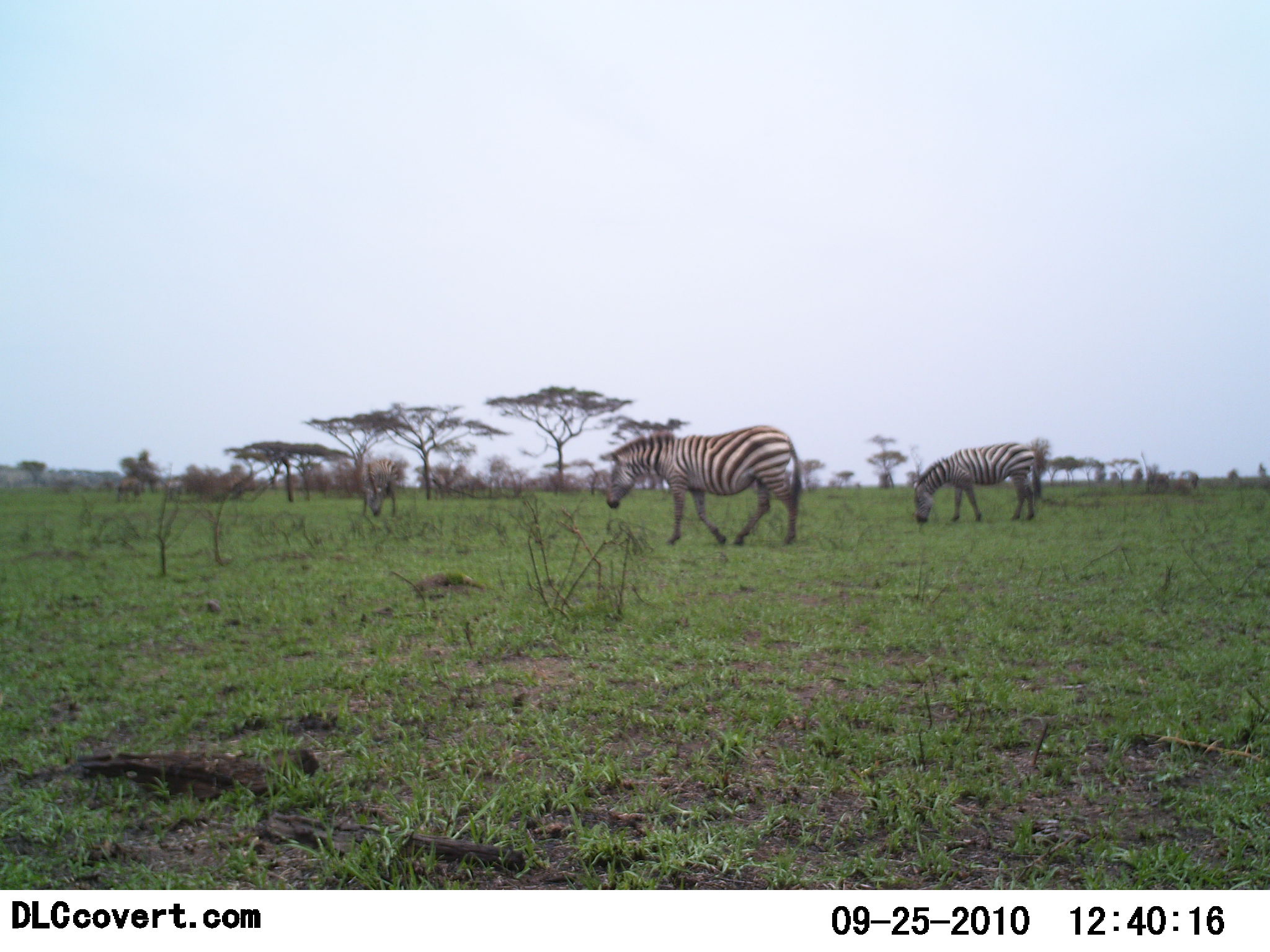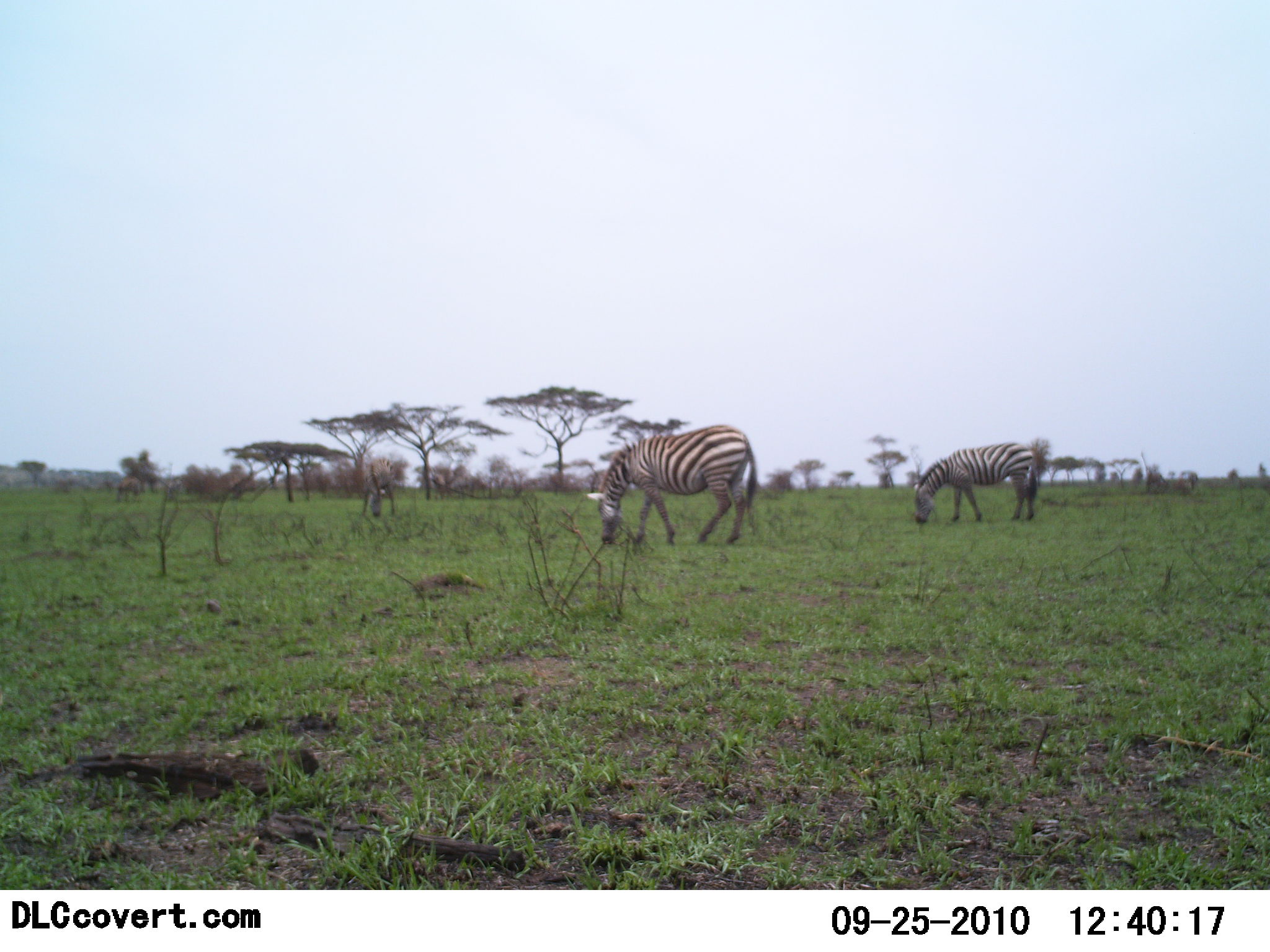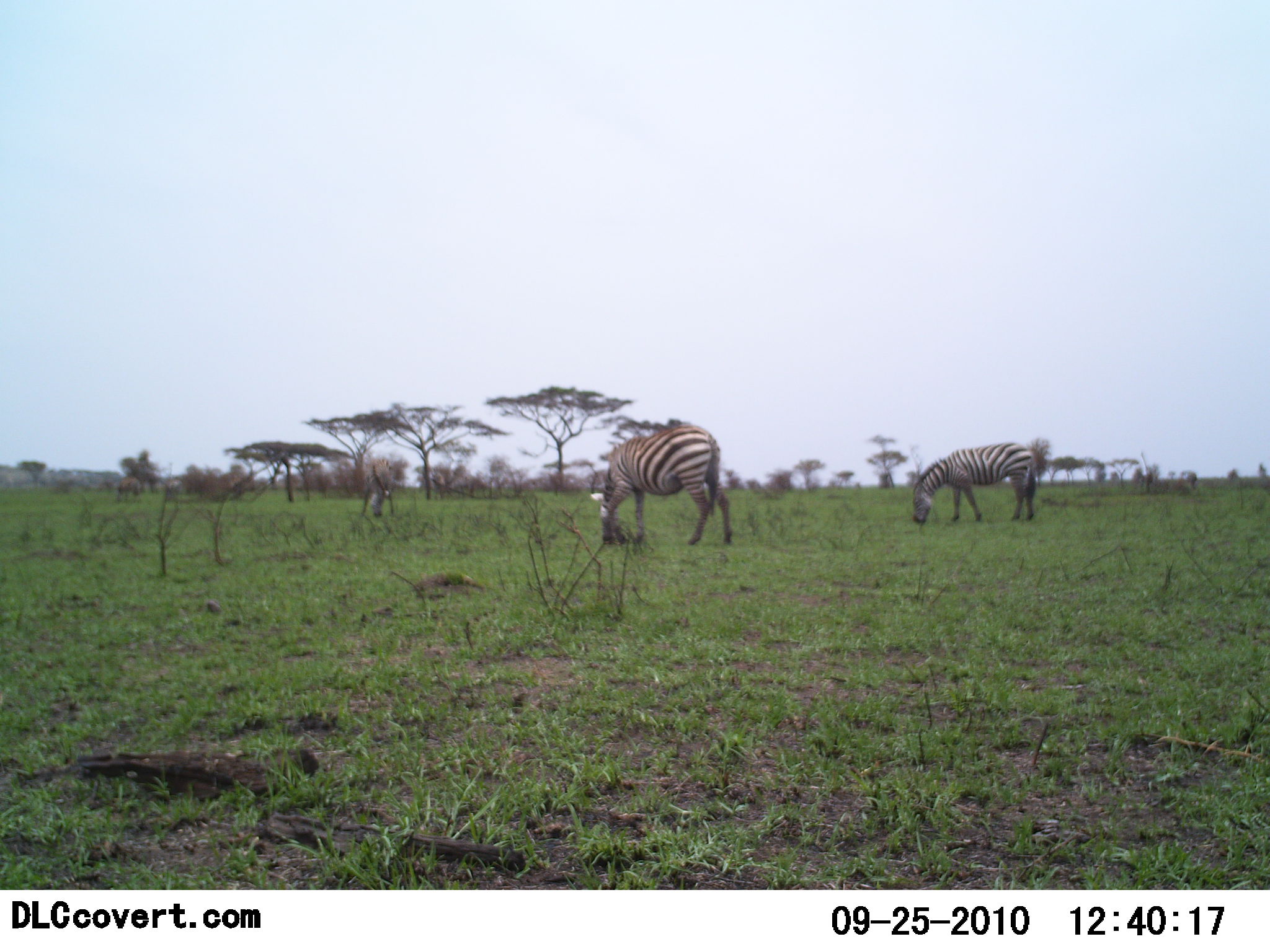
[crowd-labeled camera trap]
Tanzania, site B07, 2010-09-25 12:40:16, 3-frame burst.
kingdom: Animalia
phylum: Chordata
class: Mammalia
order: Perissodactyla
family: Equidae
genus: Equus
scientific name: Equus quagga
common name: plains zebra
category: zebra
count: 2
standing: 20%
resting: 0%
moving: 0%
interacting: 0%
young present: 0%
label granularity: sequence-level